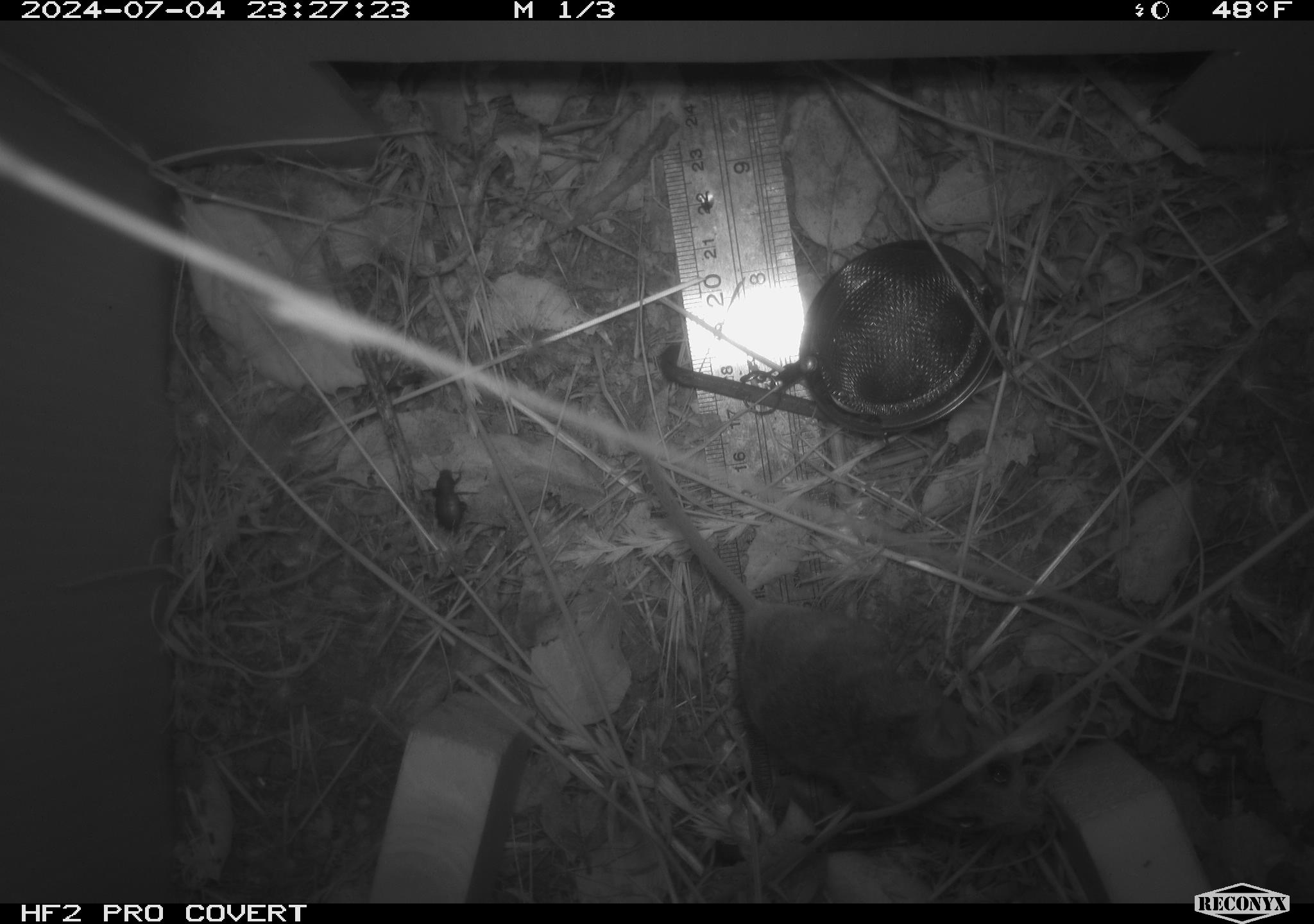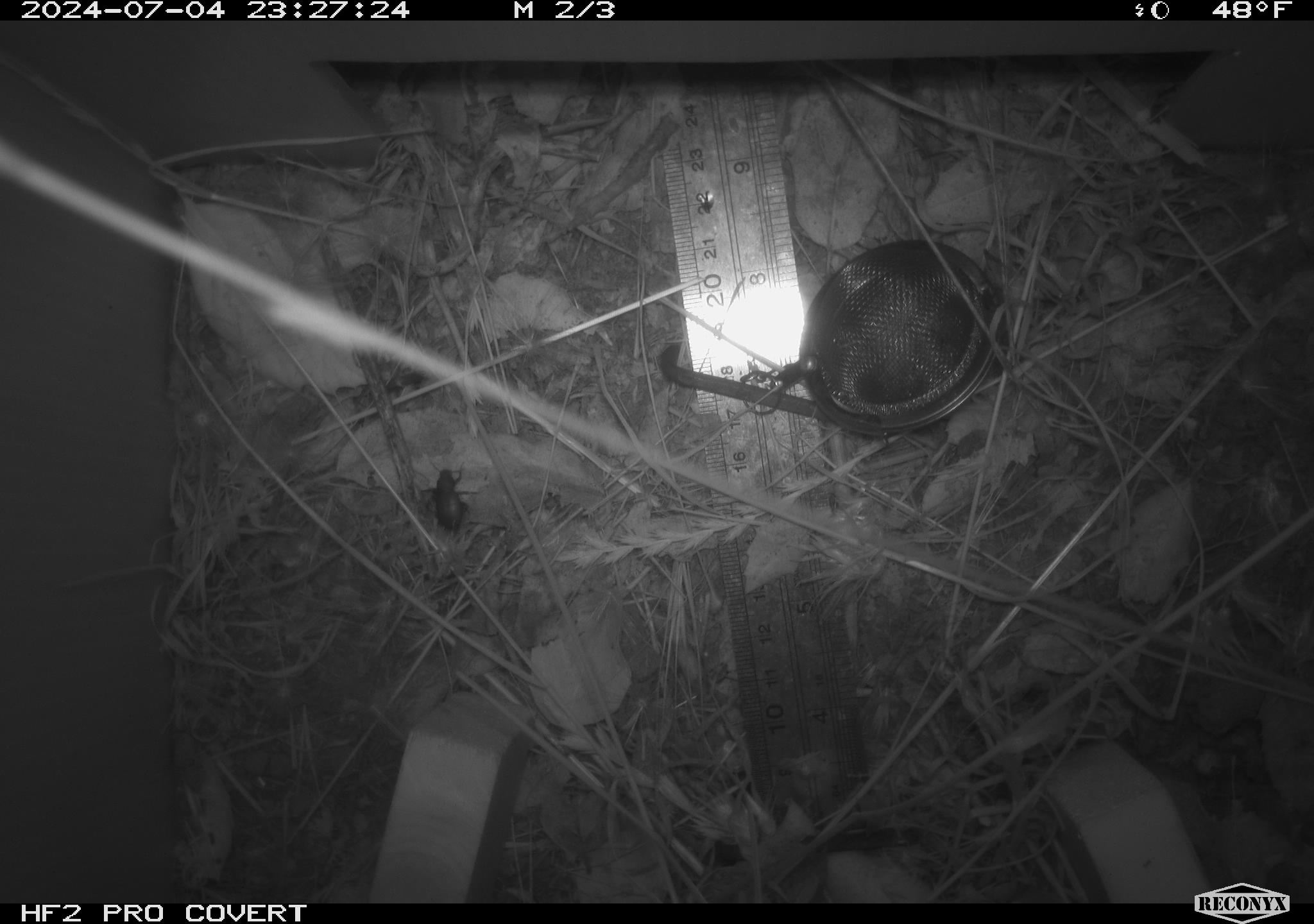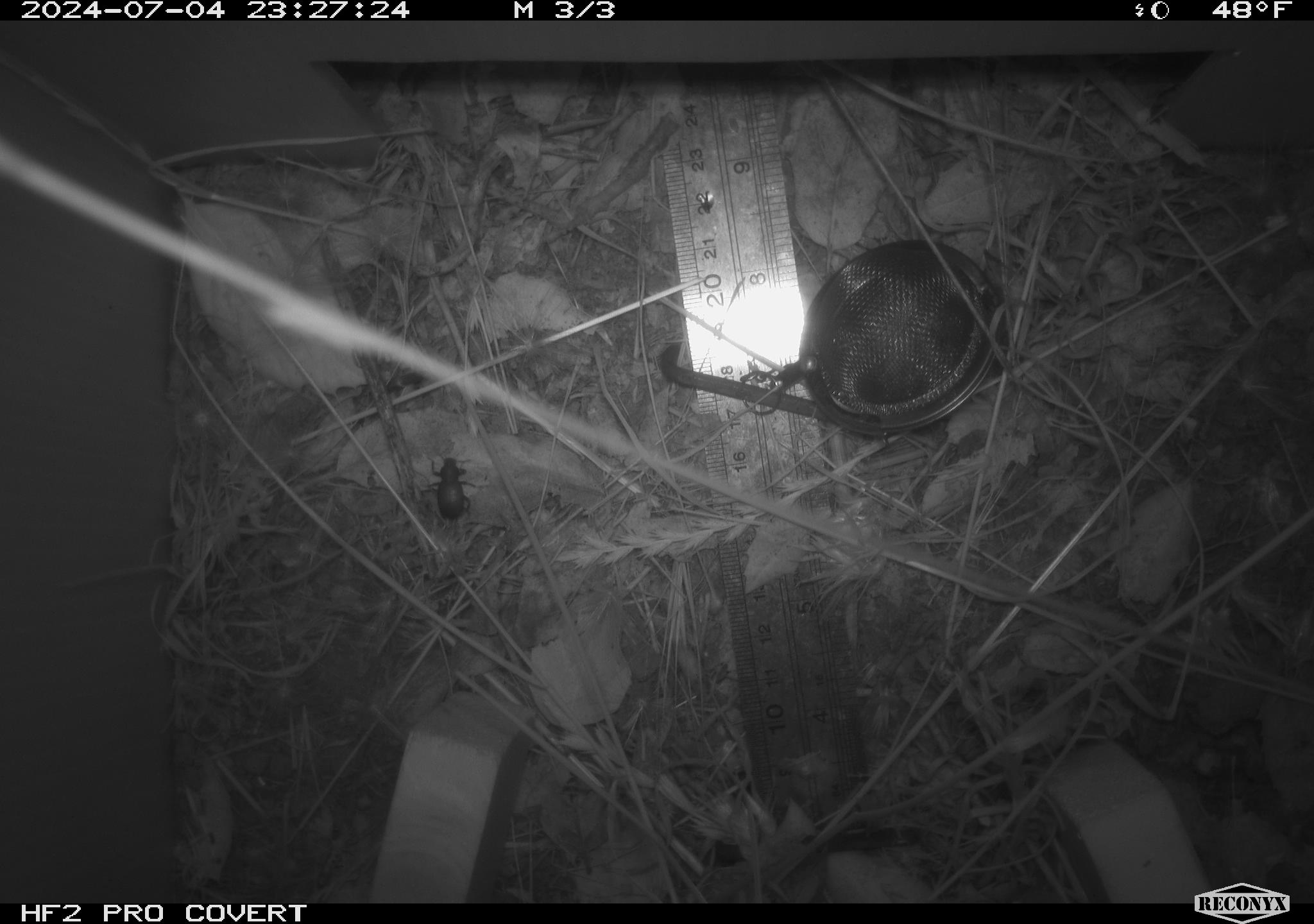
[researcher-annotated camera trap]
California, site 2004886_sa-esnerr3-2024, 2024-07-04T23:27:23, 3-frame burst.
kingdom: Animalia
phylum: Chordata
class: Mammalia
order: Rodentia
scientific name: Rodentia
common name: rodent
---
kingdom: Animalia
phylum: Arthropoda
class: Insecta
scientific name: Insecta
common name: insect